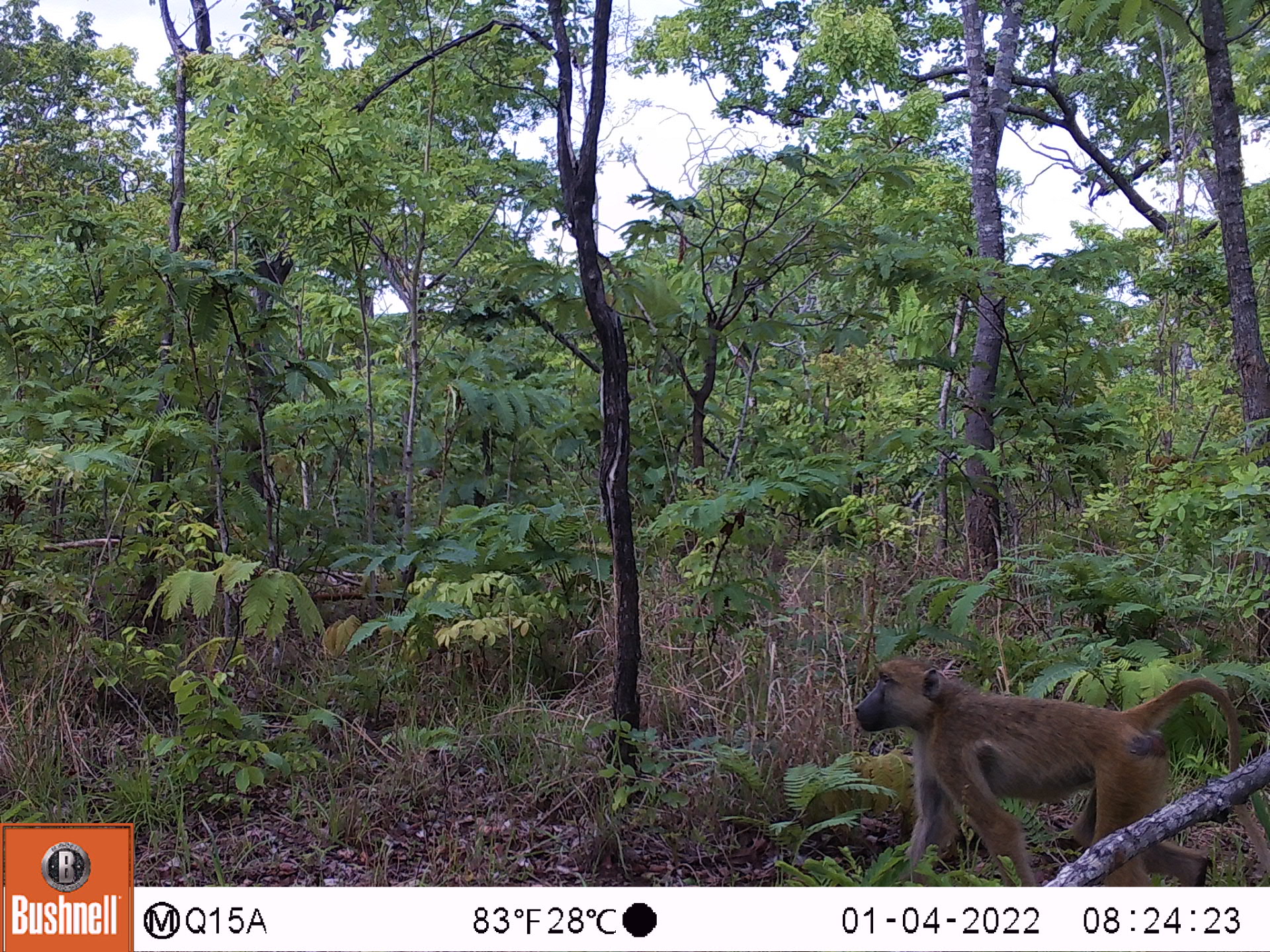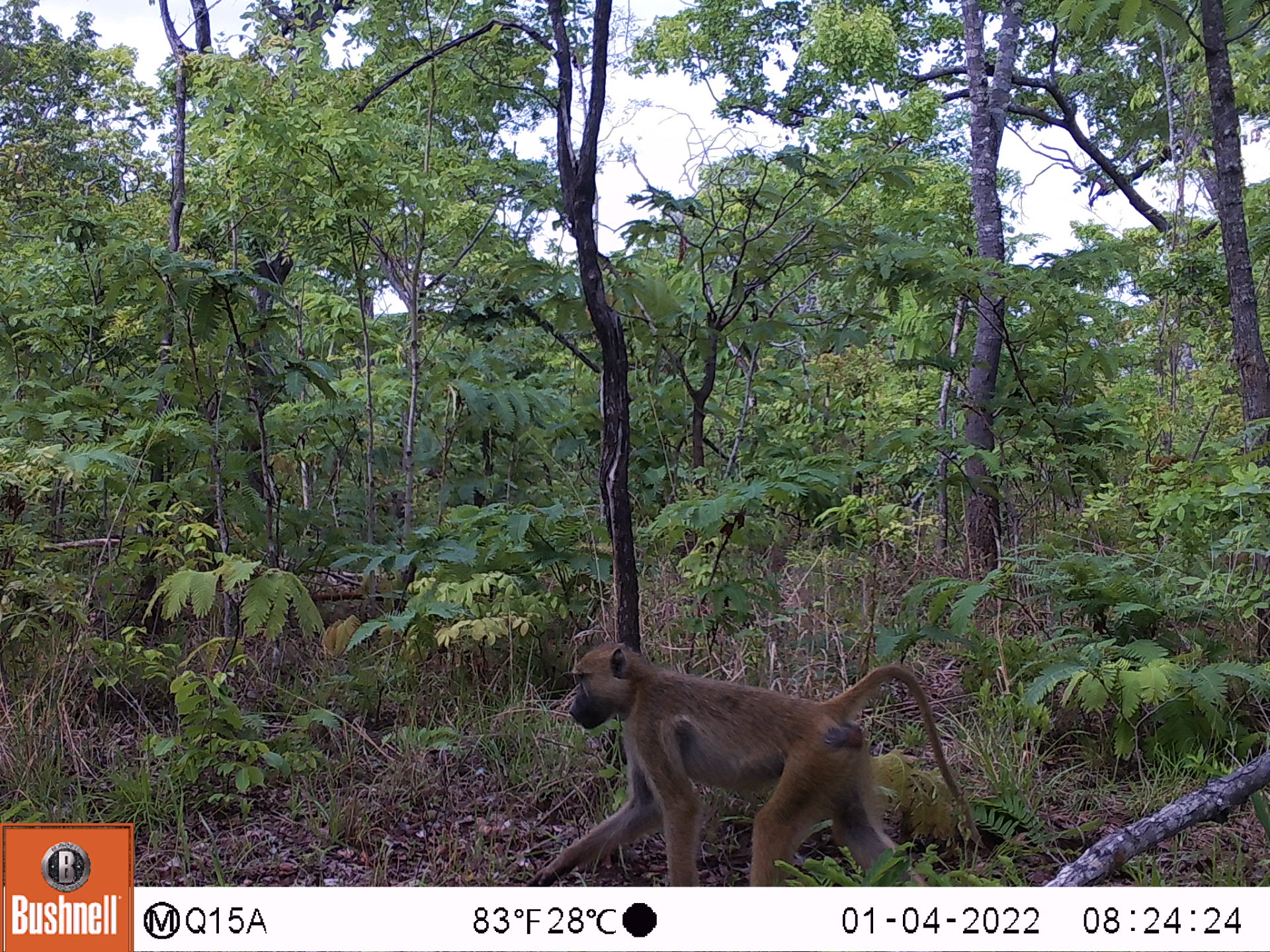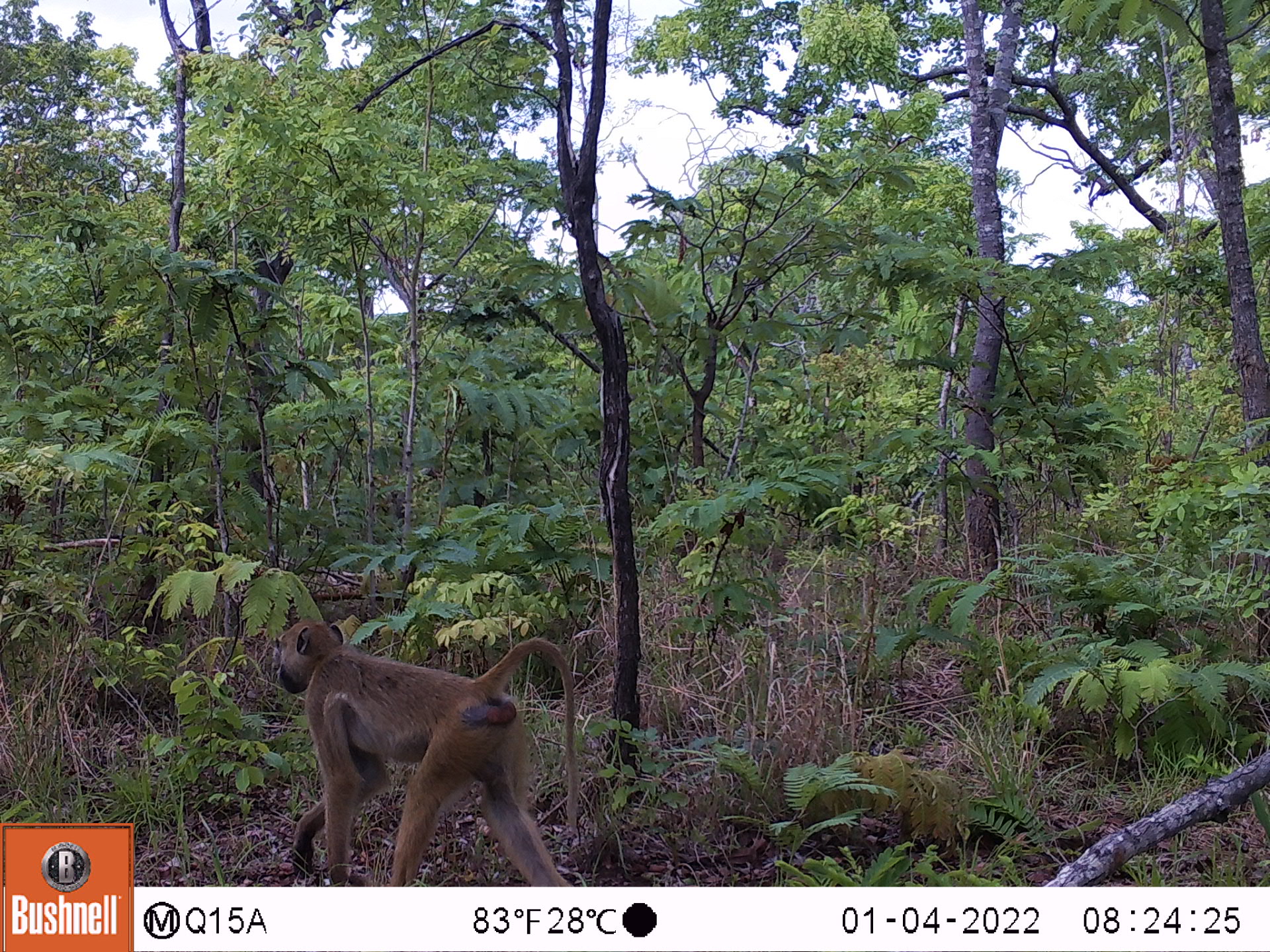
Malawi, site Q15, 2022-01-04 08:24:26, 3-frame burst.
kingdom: Animalia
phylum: Chordata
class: Mammalia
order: Primates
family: Cercopithecidae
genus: Papio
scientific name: Papio cynocephalus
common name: yellow baboon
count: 1